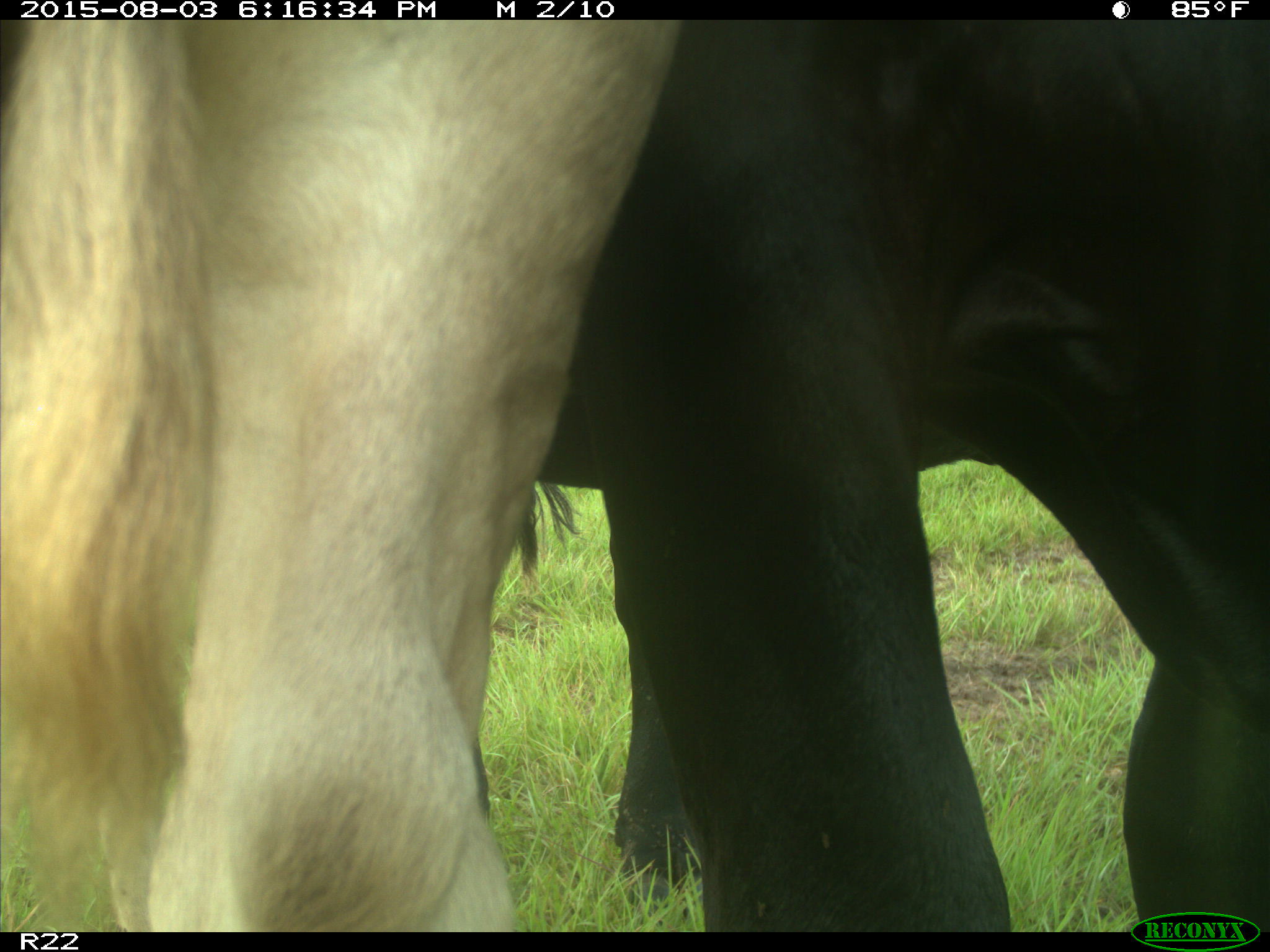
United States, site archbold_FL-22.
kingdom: Animalia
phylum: Chordata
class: Mammalia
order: Artiodactyla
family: Bovidae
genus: Bos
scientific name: Bos taurus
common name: domestic cow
Bos taurus (domestic cow).